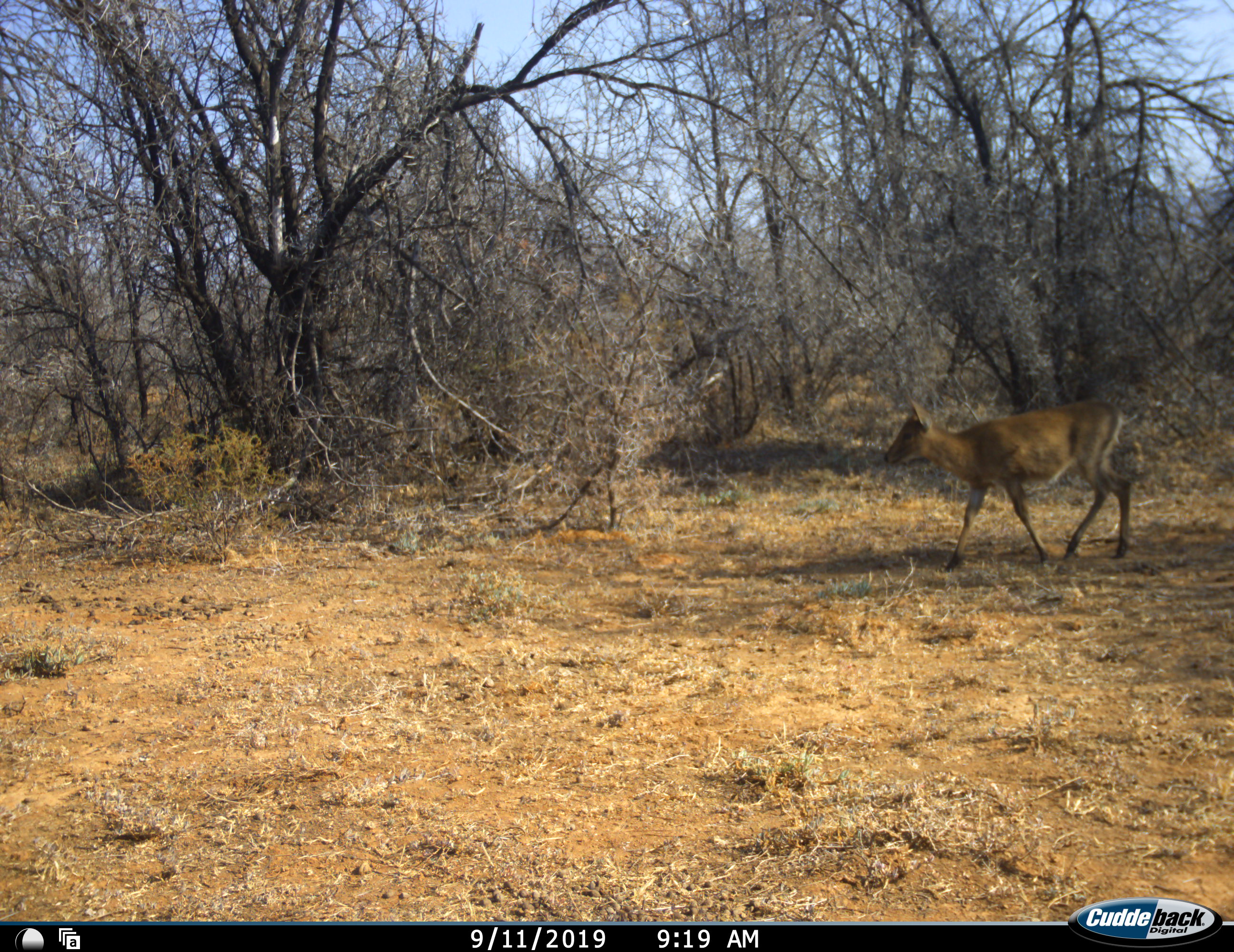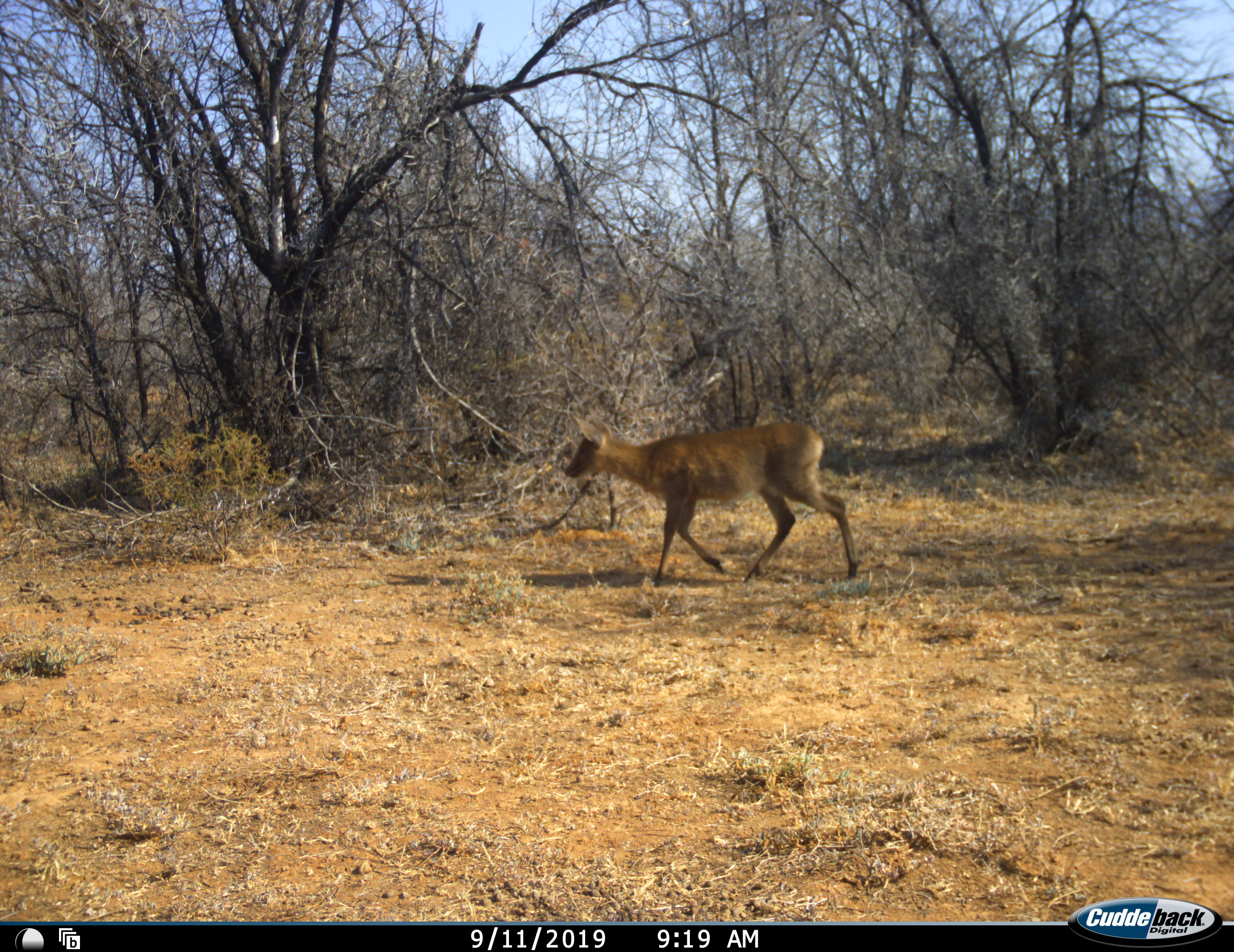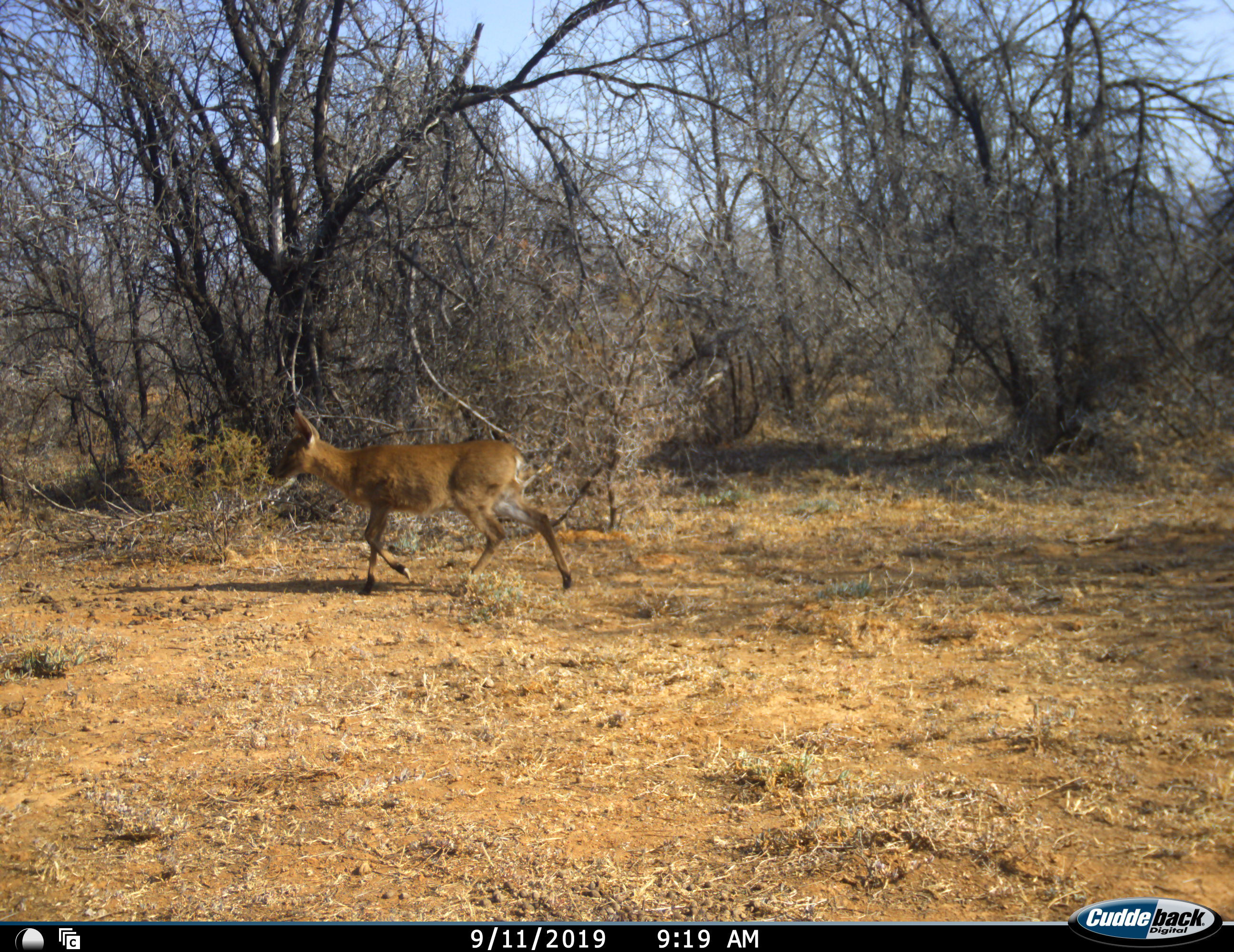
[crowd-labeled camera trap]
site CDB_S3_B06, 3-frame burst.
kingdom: Animalia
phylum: Chordata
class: Mammalia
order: Artiodactyla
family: Bovidae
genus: Sylvicapra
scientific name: Sylvicapra grimmia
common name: common duiker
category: duikercommongrey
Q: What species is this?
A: Duikercommongrey (common duiker) (Sylvicapra grimmia).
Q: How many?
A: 1.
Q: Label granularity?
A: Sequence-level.